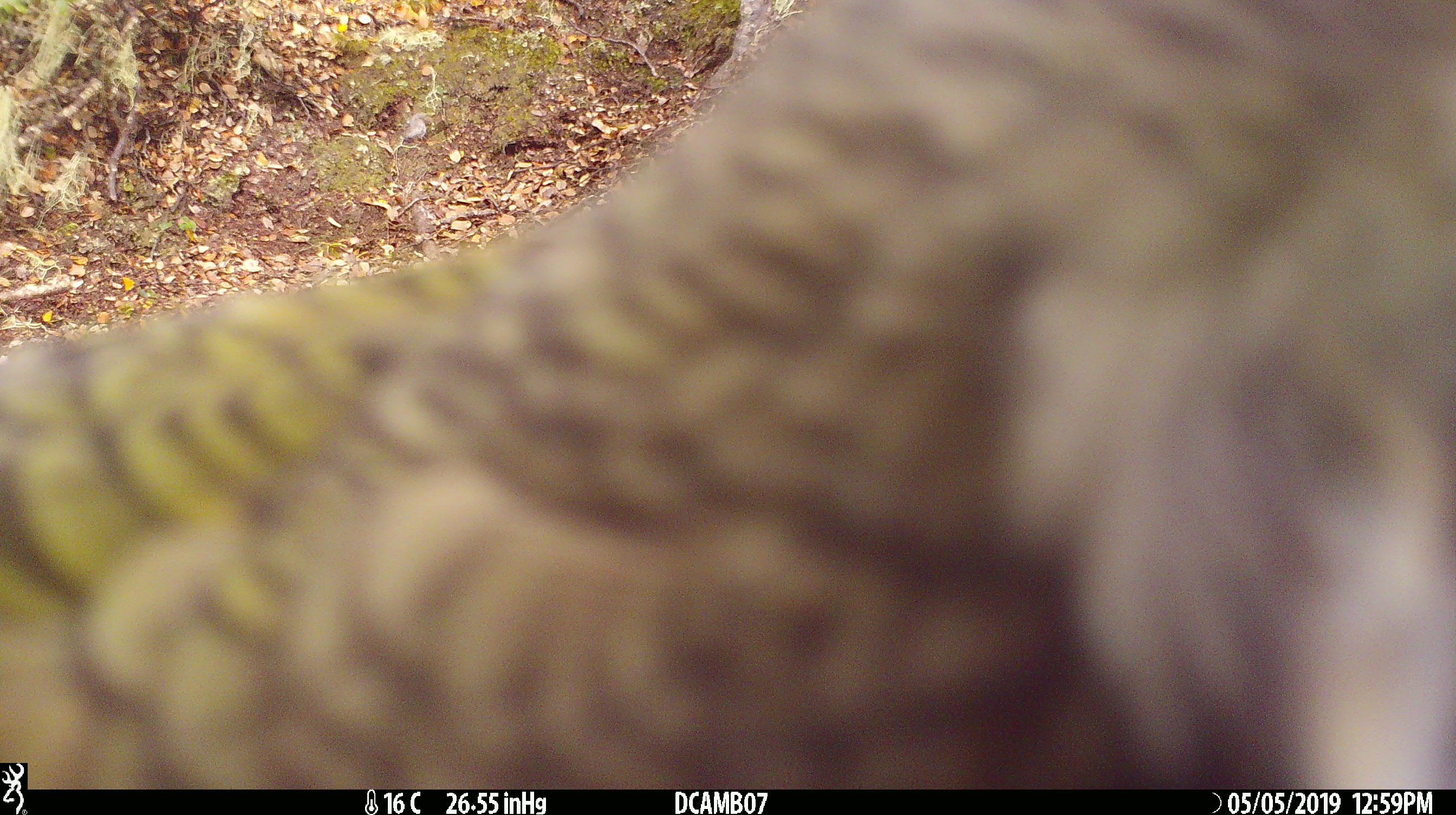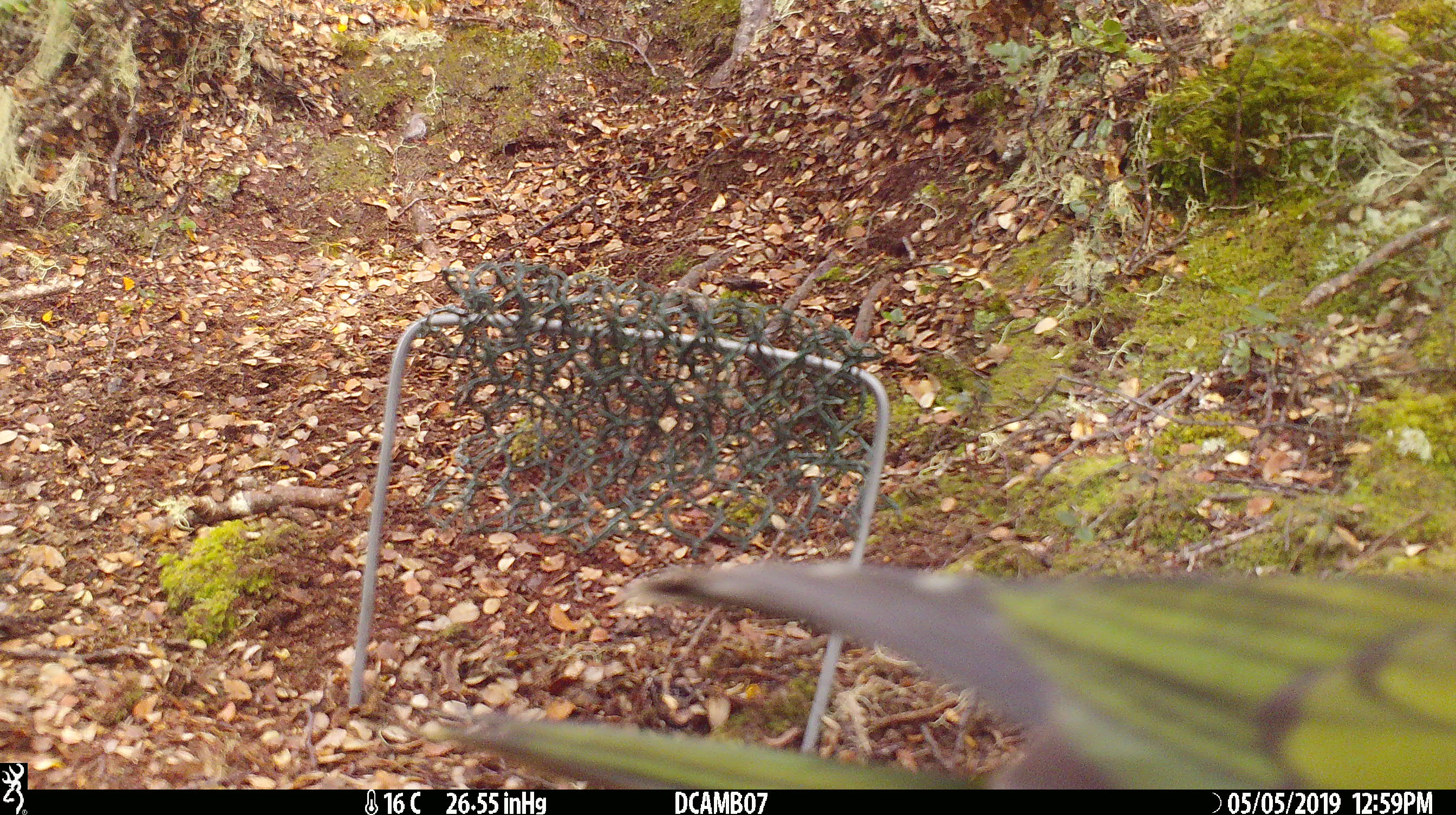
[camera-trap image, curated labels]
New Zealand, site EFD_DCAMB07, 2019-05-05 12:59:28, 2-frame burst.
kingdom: Animalia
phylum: Chordata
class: Aves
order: Psittaciformes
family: Strigopidae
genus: Nestor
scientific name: Nestor notabilis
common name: kea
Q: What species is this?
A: Kea (Nestor notabilis).